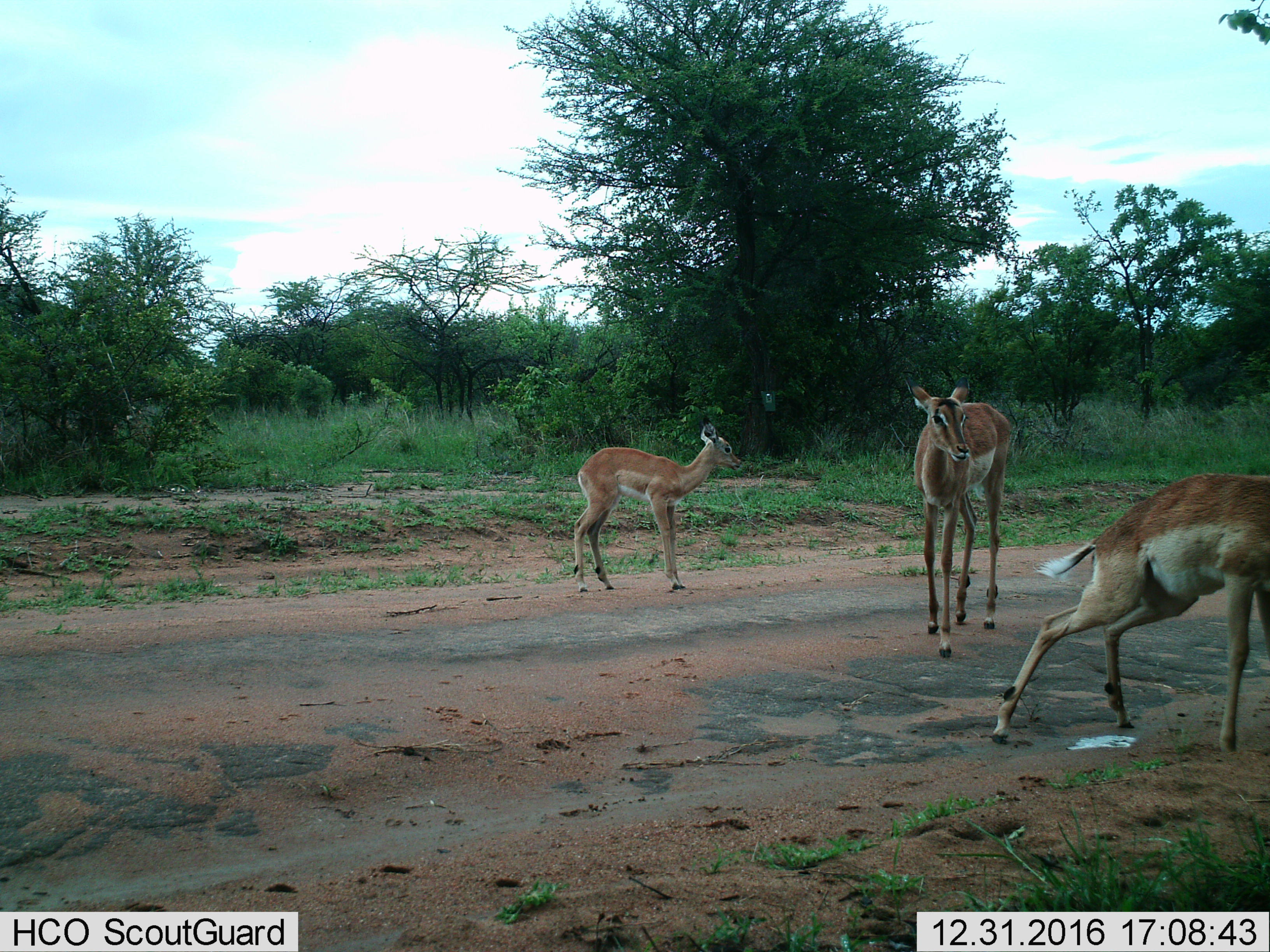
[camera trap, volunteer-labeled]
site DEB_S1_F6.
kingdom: Animalia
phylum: Chordata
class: Mammalia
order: Artiodactyla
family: Bovidae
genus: Aepyceros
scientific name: Aepyceros melampus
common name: impala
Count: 3.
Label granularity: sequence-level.